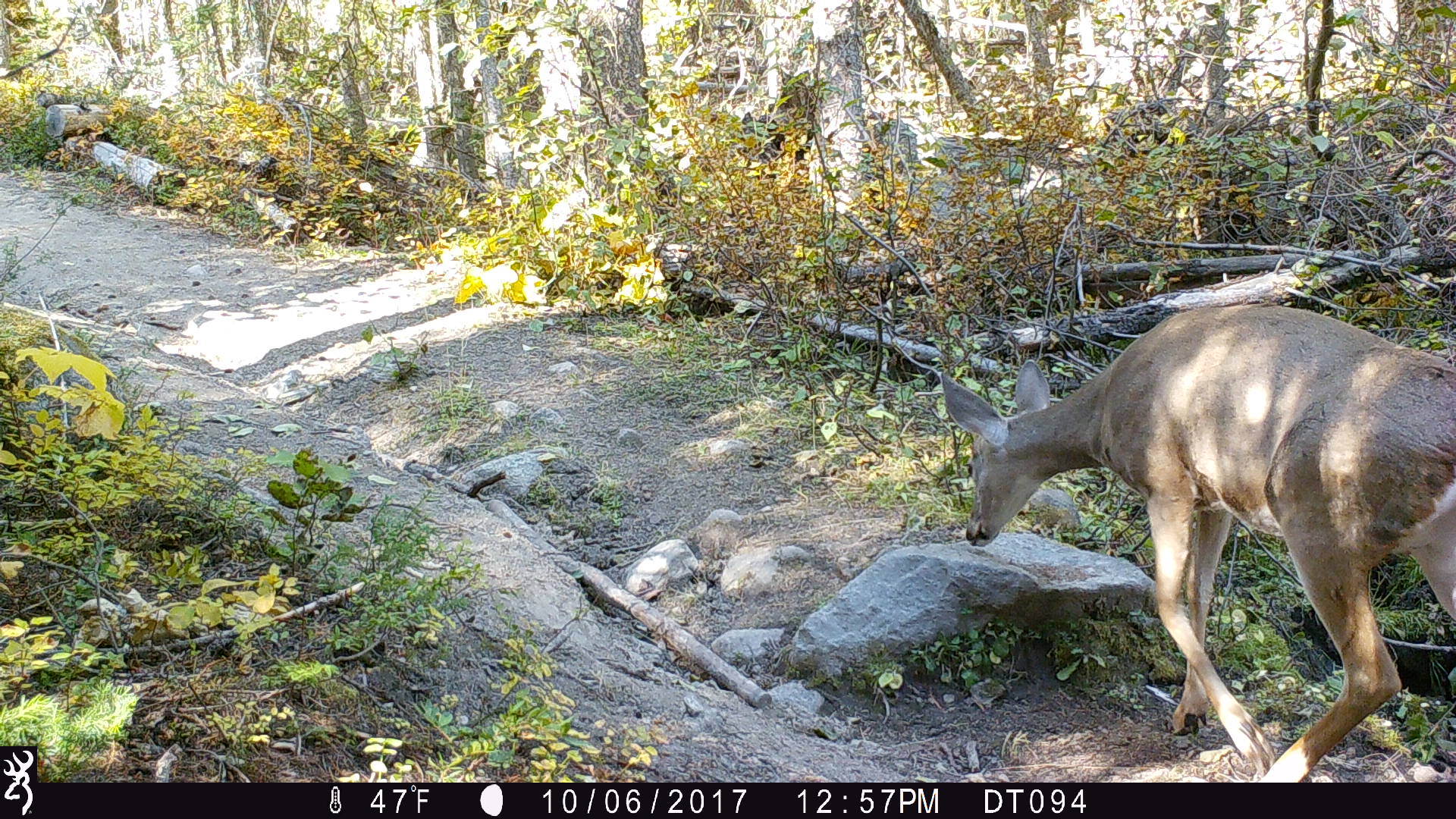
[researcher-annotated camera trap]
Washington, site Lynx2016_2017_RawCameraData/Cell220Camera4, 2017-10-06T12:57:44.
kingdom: Animalia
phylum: Chordata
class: Mammalia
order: Artiodactyla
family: Cervidae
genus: Odocoileus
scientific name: Odocoileus virginianus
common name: white-tailed deer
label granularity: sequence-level